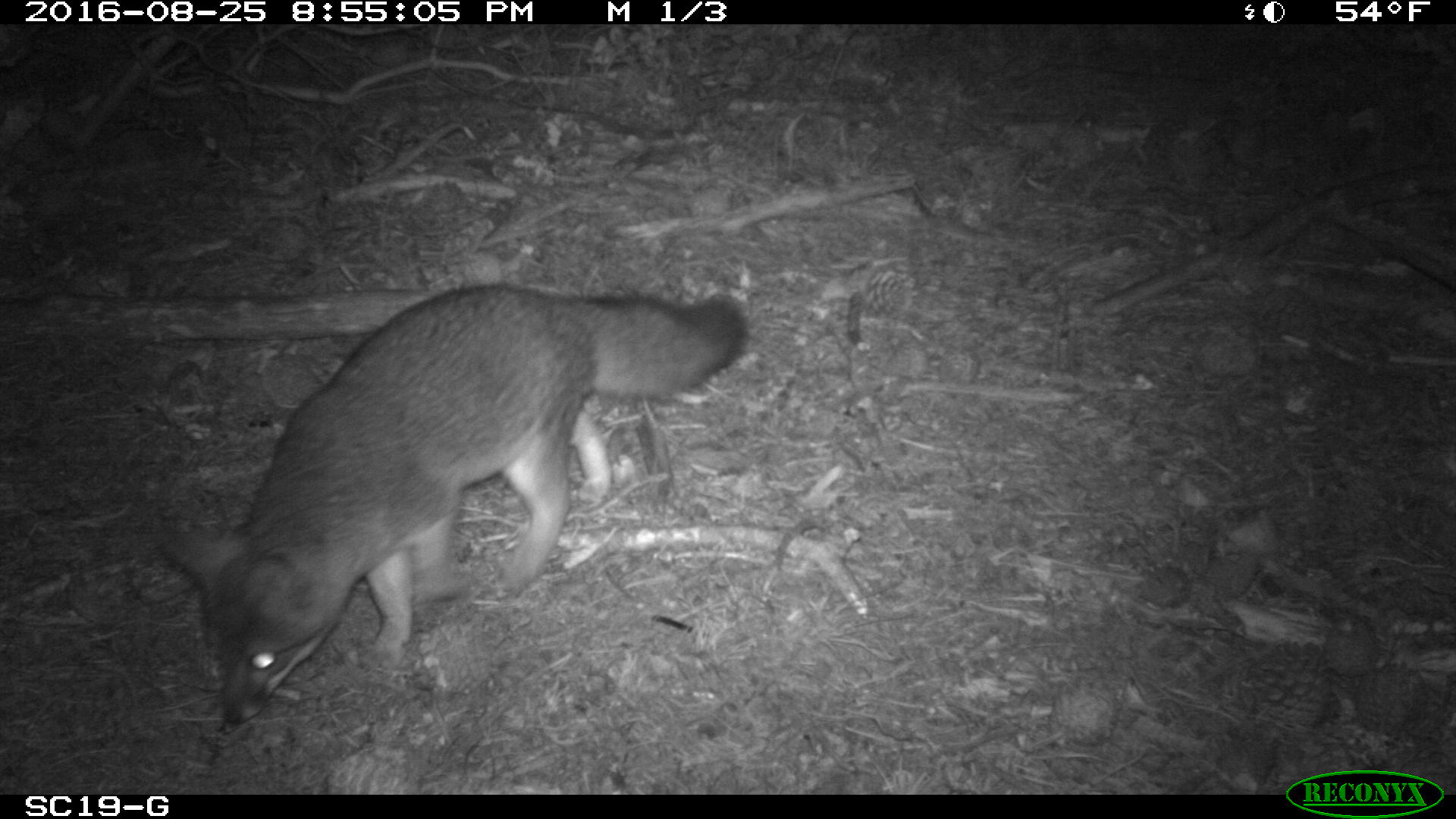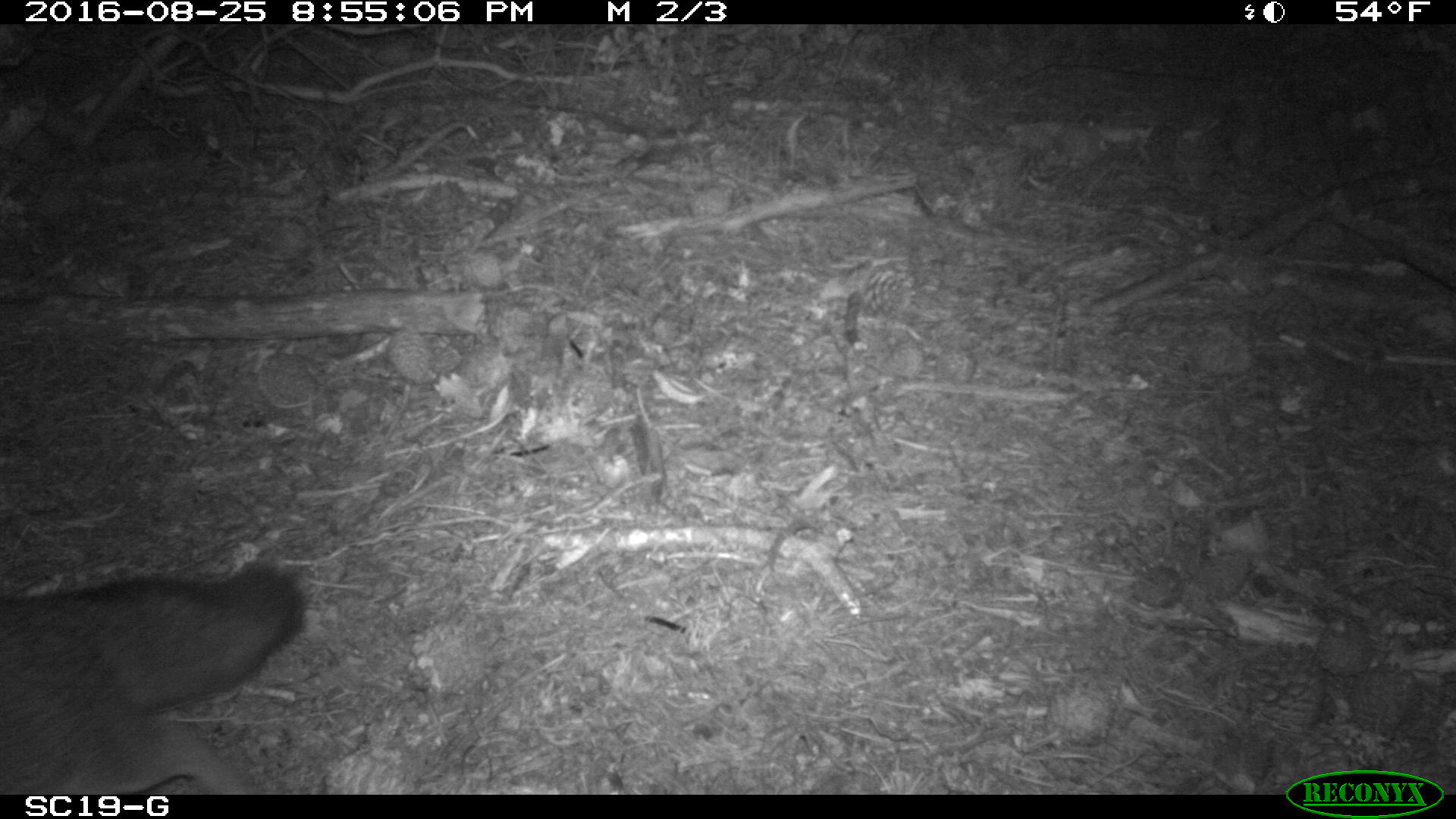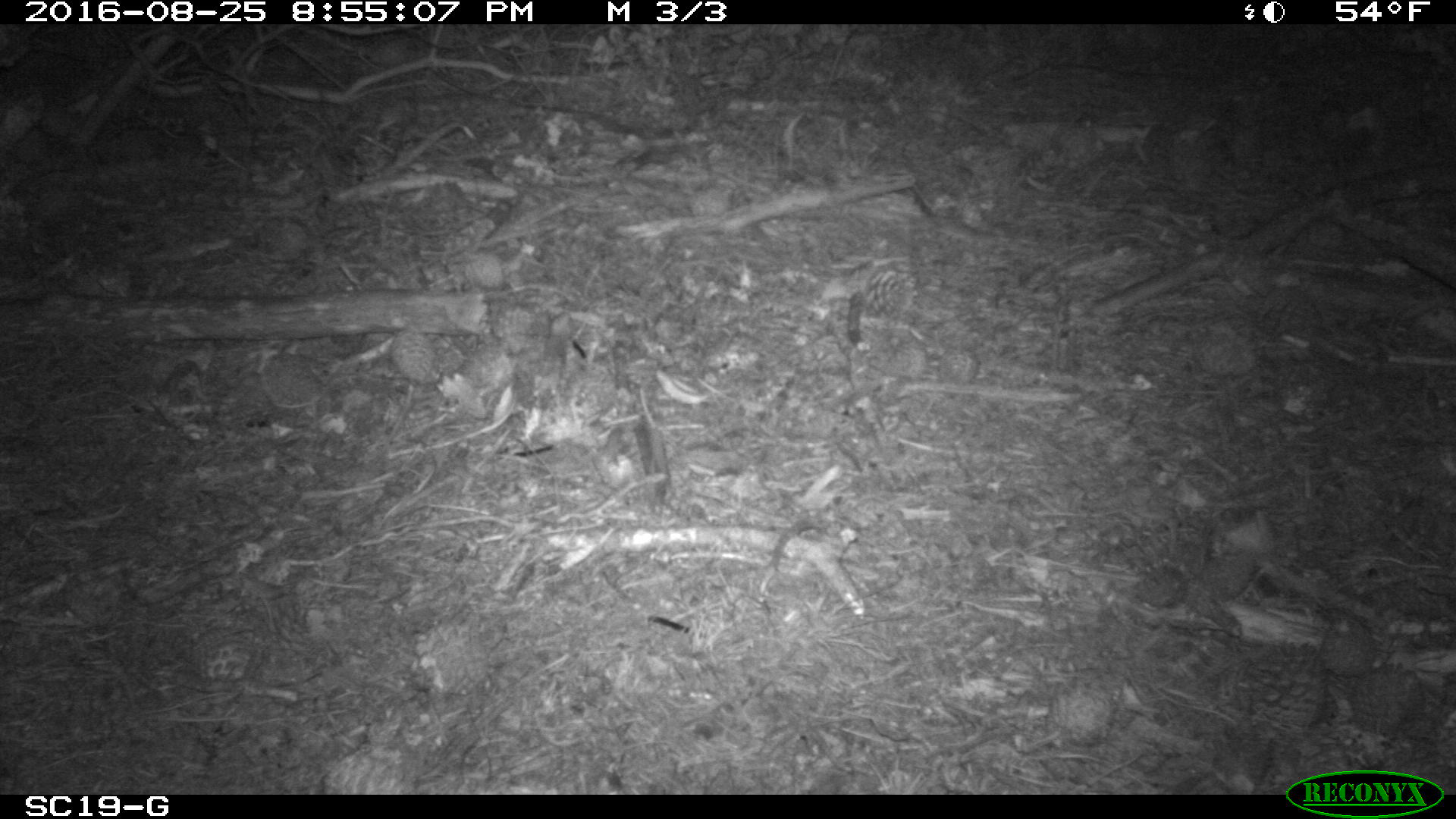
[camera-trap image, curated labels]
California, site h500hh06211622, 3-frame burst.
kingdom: Animalia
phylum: Chordata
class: Mammalia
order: Carnivora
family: Canidae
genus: Urocyon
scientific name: Urocyon littoralis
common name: island fox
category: fox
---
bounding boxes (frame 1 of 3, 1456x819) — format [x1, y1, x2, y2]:
fox: [158, 282, 752, 725]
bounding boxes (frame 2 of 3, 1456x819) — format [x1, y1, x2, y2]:
fox: [0, 566, 308, 794]